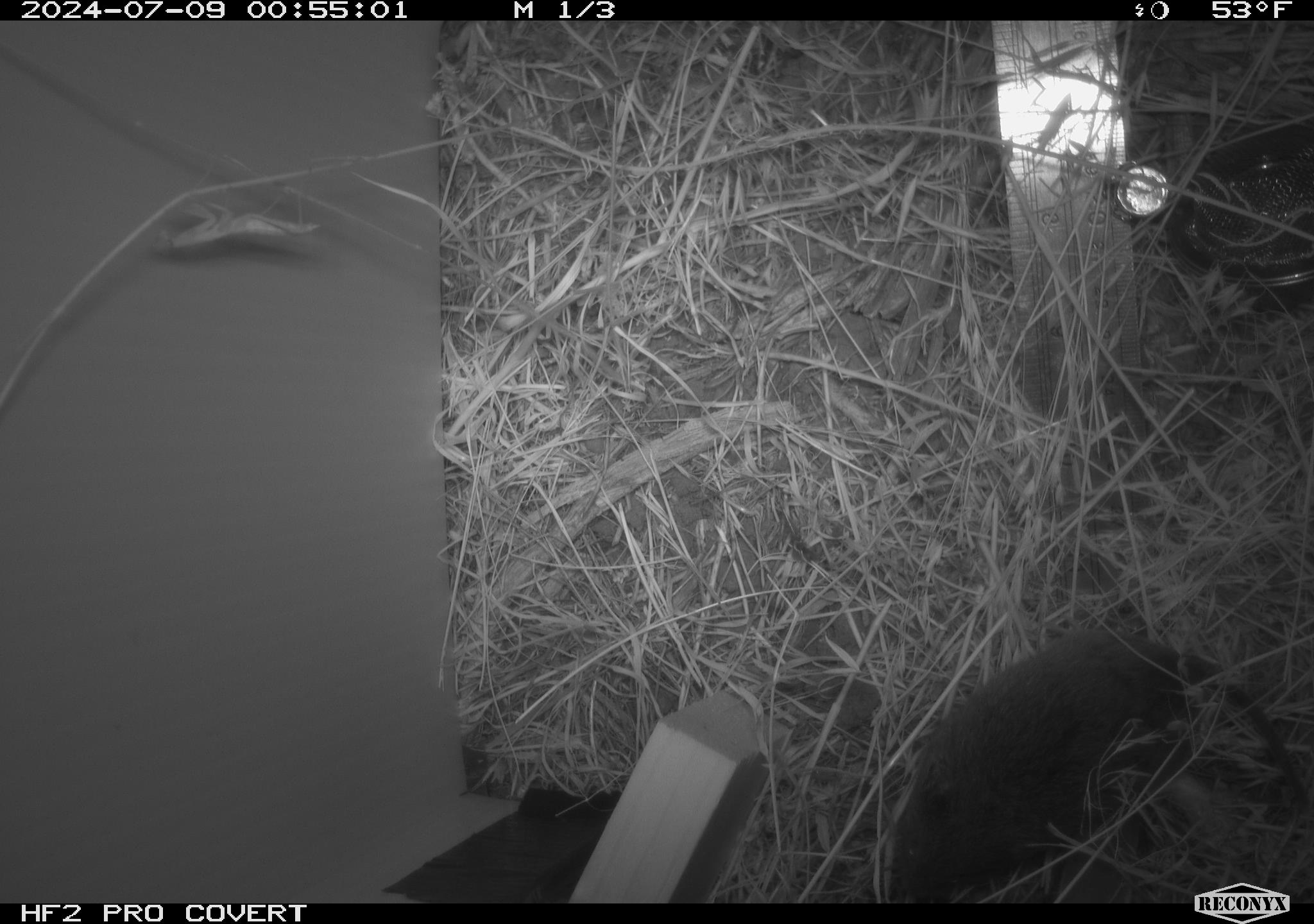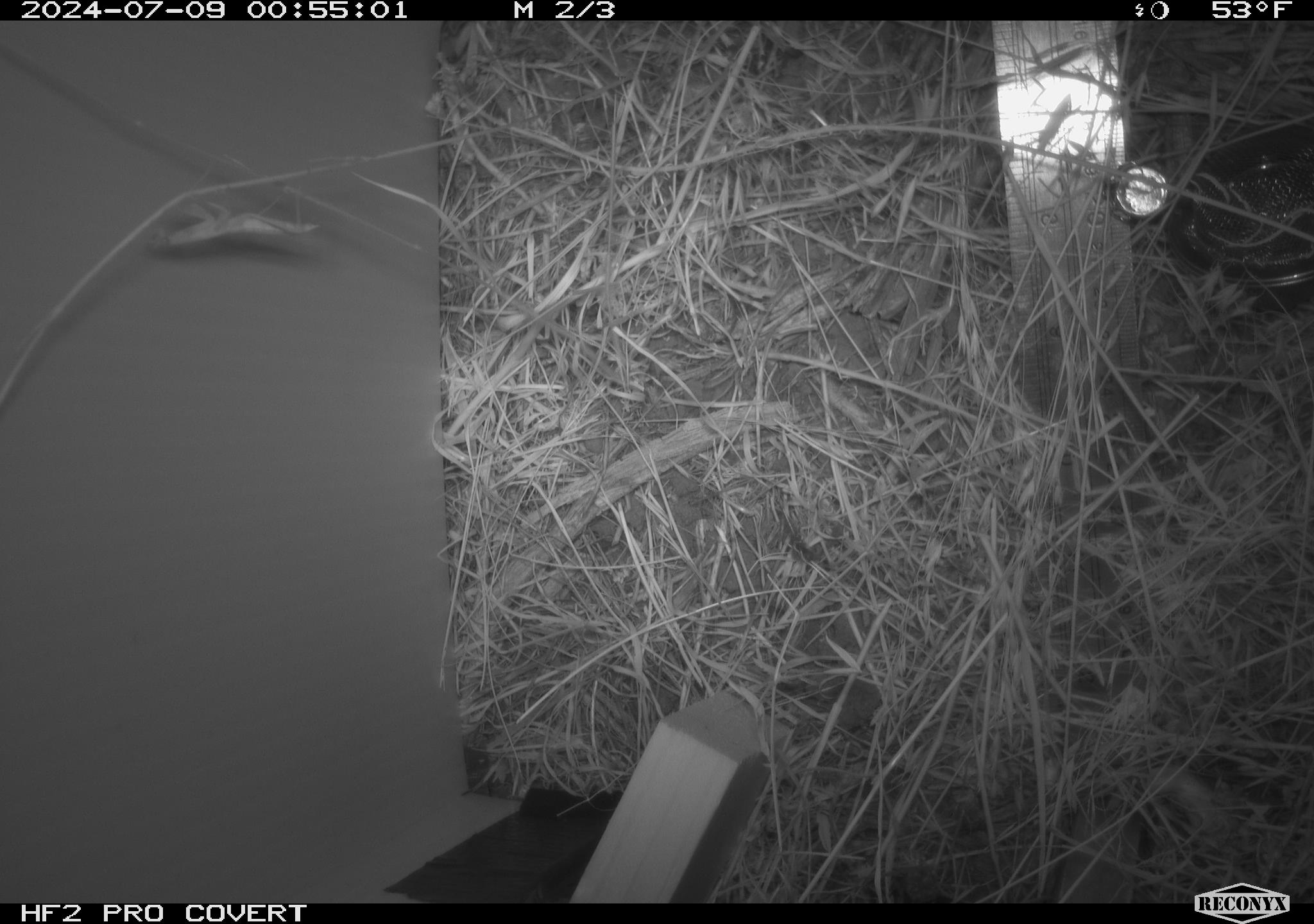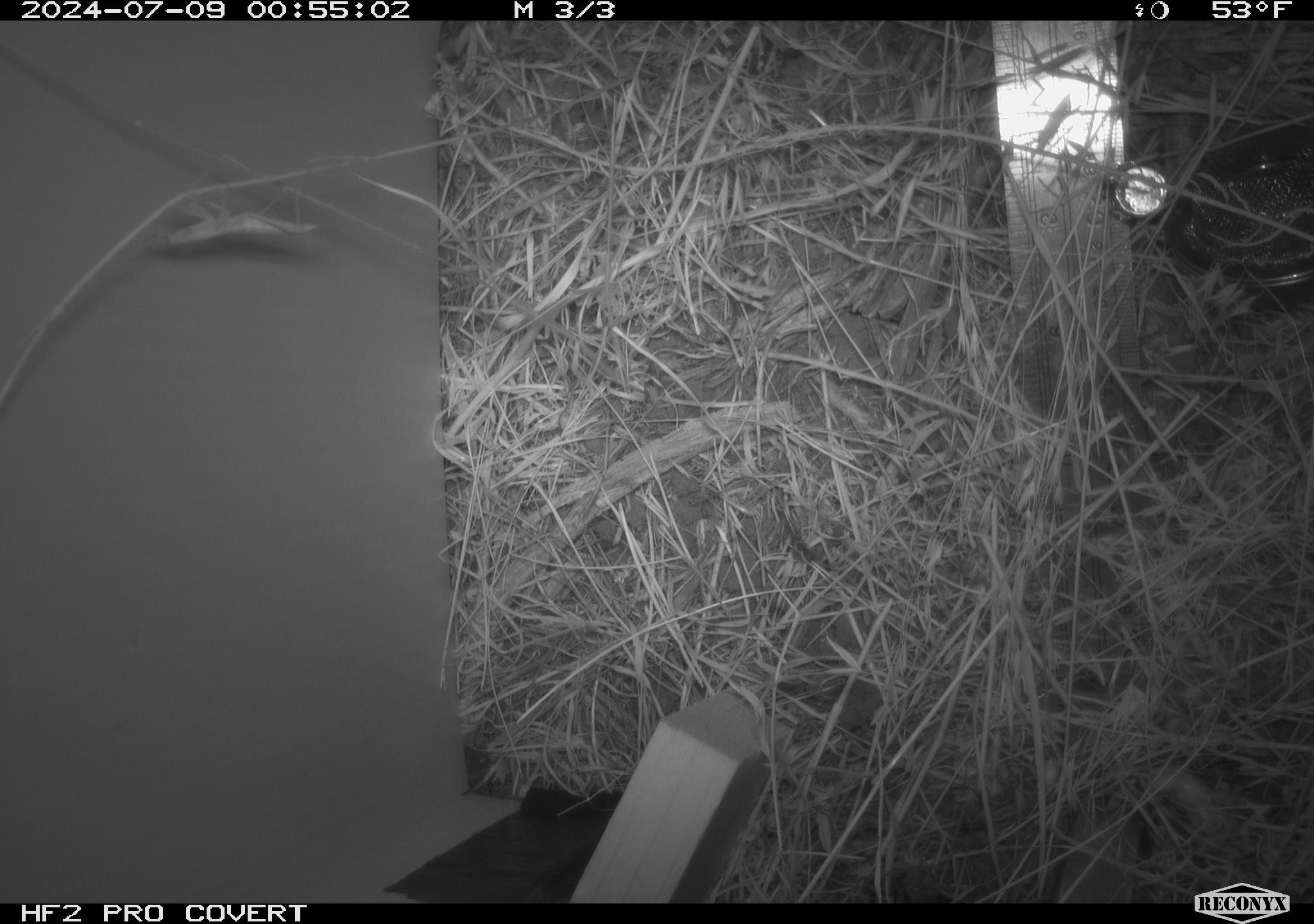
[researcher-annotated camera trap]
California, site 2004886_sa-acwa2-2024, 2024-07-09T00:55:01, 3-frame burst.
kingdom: Animalia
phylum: Chordata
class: Mammalia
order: Rodentia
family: Cricetidae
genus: Microtus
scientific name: Microtus californicus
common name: california vole